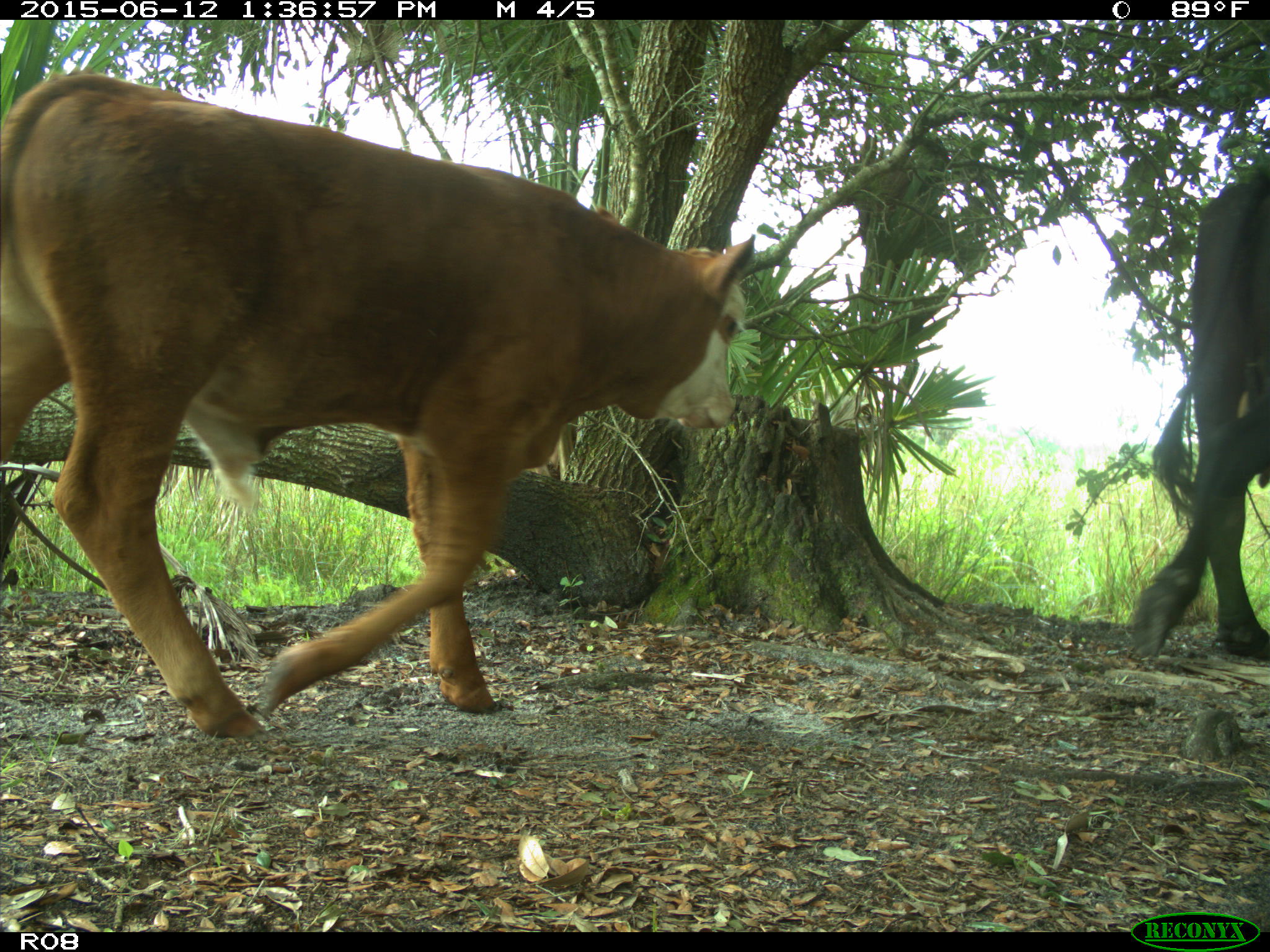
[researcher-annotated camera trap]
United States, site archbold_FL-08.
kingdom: Animalia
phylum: Chordata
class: Mammalia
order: Artiodactyla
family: Bovidae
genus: Bos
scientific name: Bos taurus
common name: domestic cow